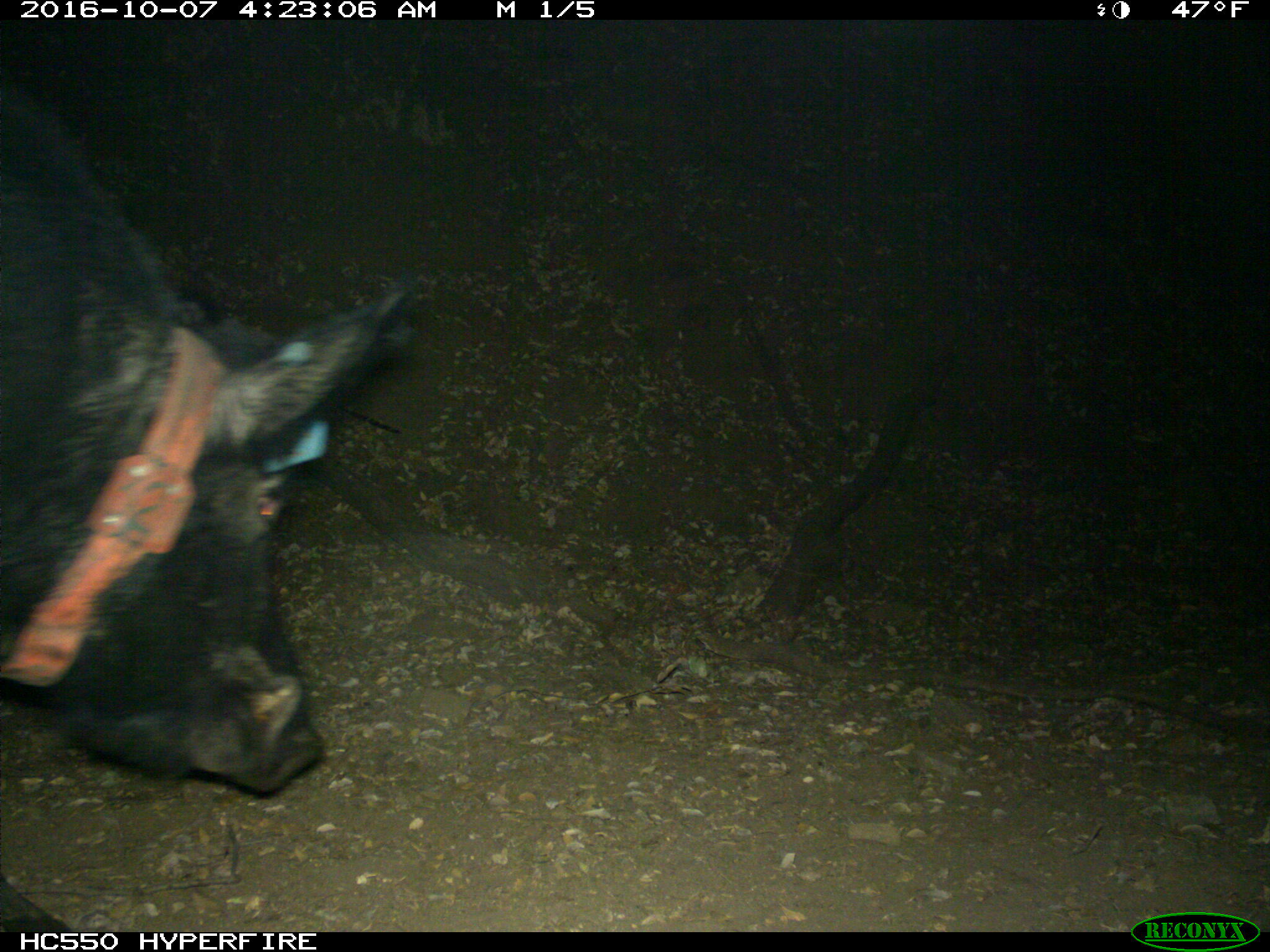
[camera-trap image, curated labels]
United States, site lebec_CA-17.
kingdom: Animalia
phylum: Chordata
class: Mammalia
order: Artiodactyla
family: Suidae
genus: Sus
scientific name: Sus scrofa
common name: wild boar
Sus scrofa (wild boar).